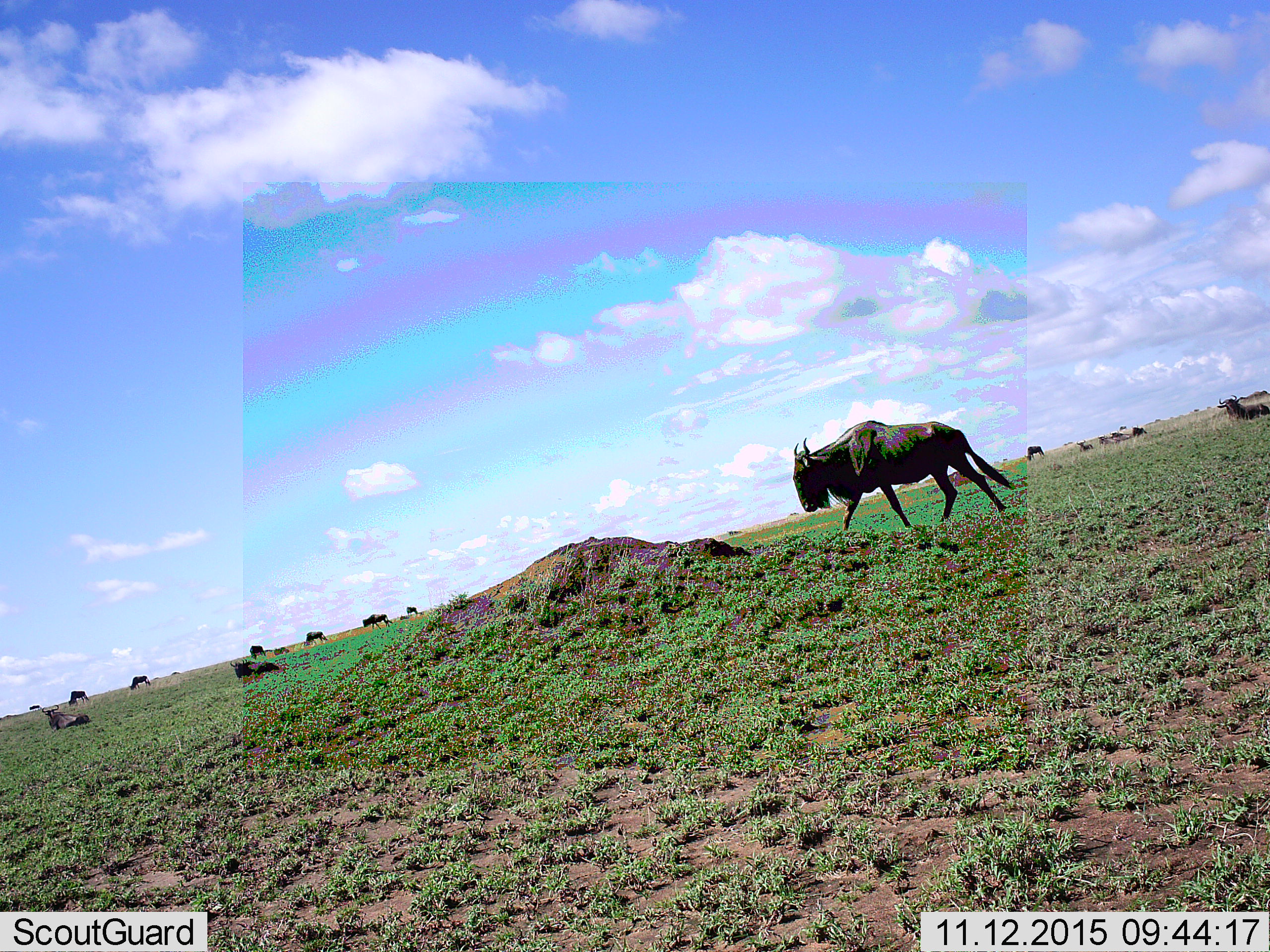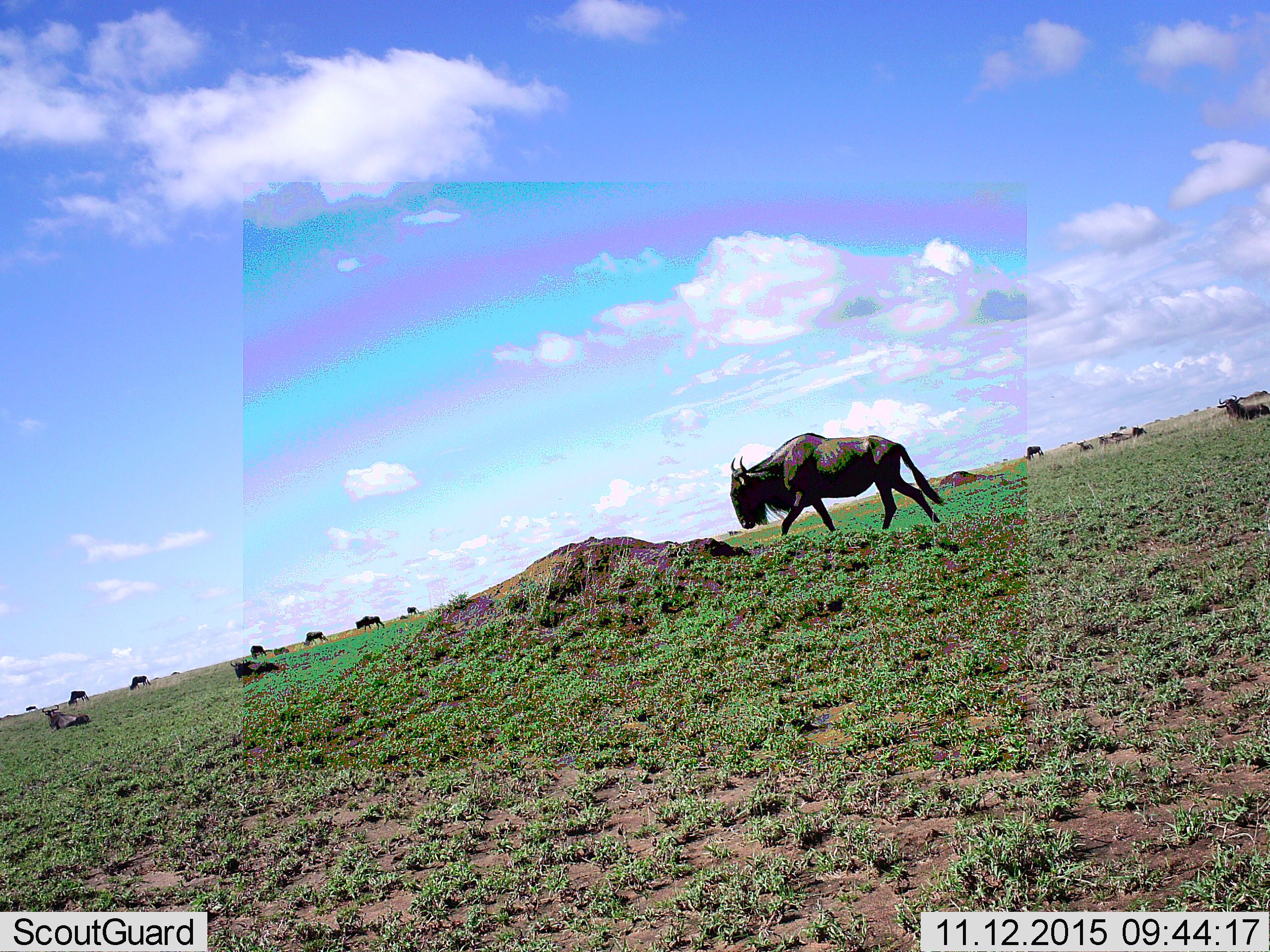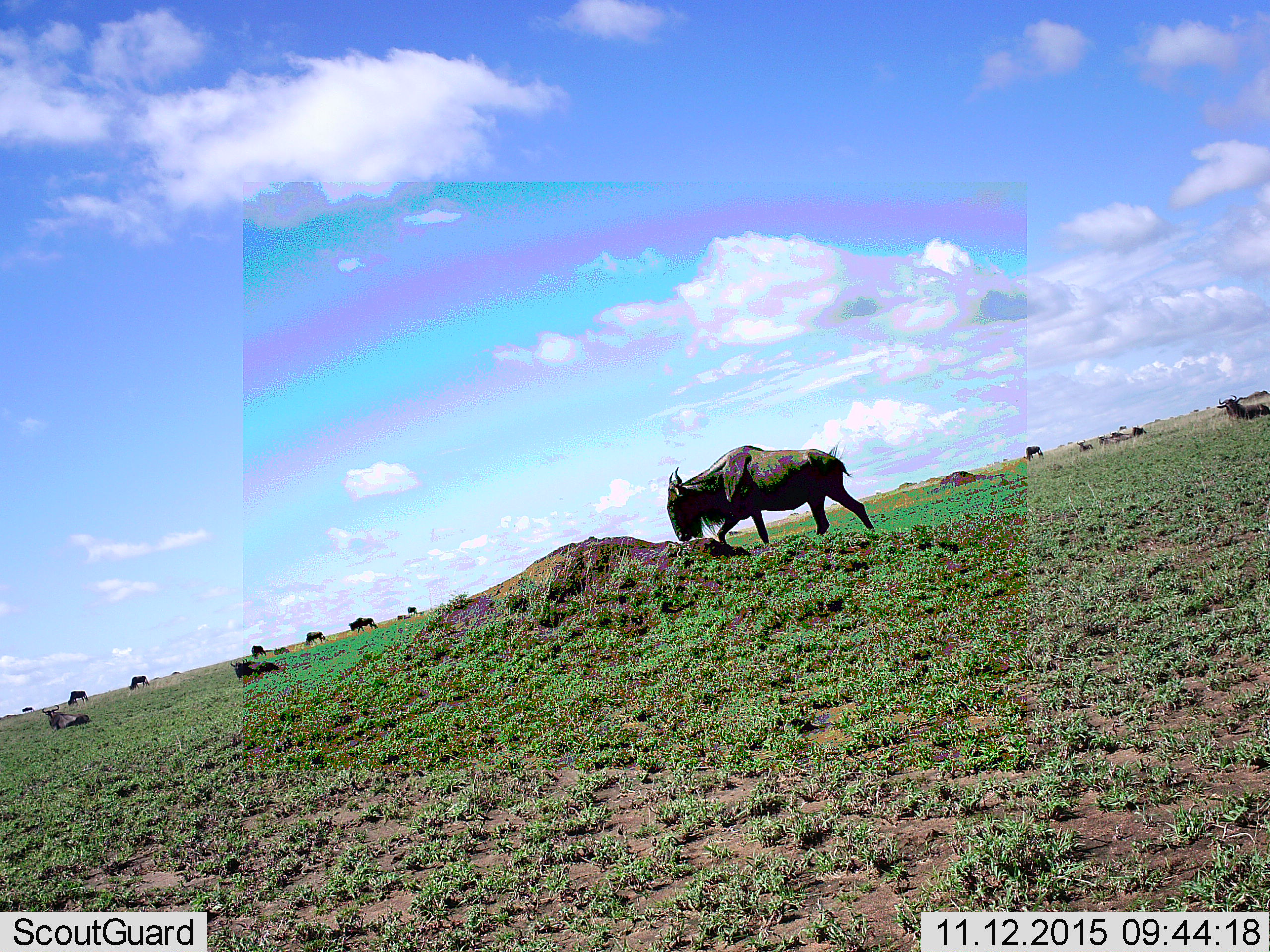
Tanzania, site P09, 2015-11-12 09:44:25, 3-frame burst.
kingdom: Animalia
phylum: Chordata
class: Mammalia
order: Artiodactyla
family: Bovidae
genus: Connochaetes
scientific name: Connochaetes taurinus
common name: blue wildebeest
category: wildebeest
Wildebeest (blue wildebeest) (Connochaetes taurinus), count 11-50. Behavior (volunteer vote fractions): standing 70%, resting 70%, moving 70%, interacting 10%. Young present (vote fraction): 10%. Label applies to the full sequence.